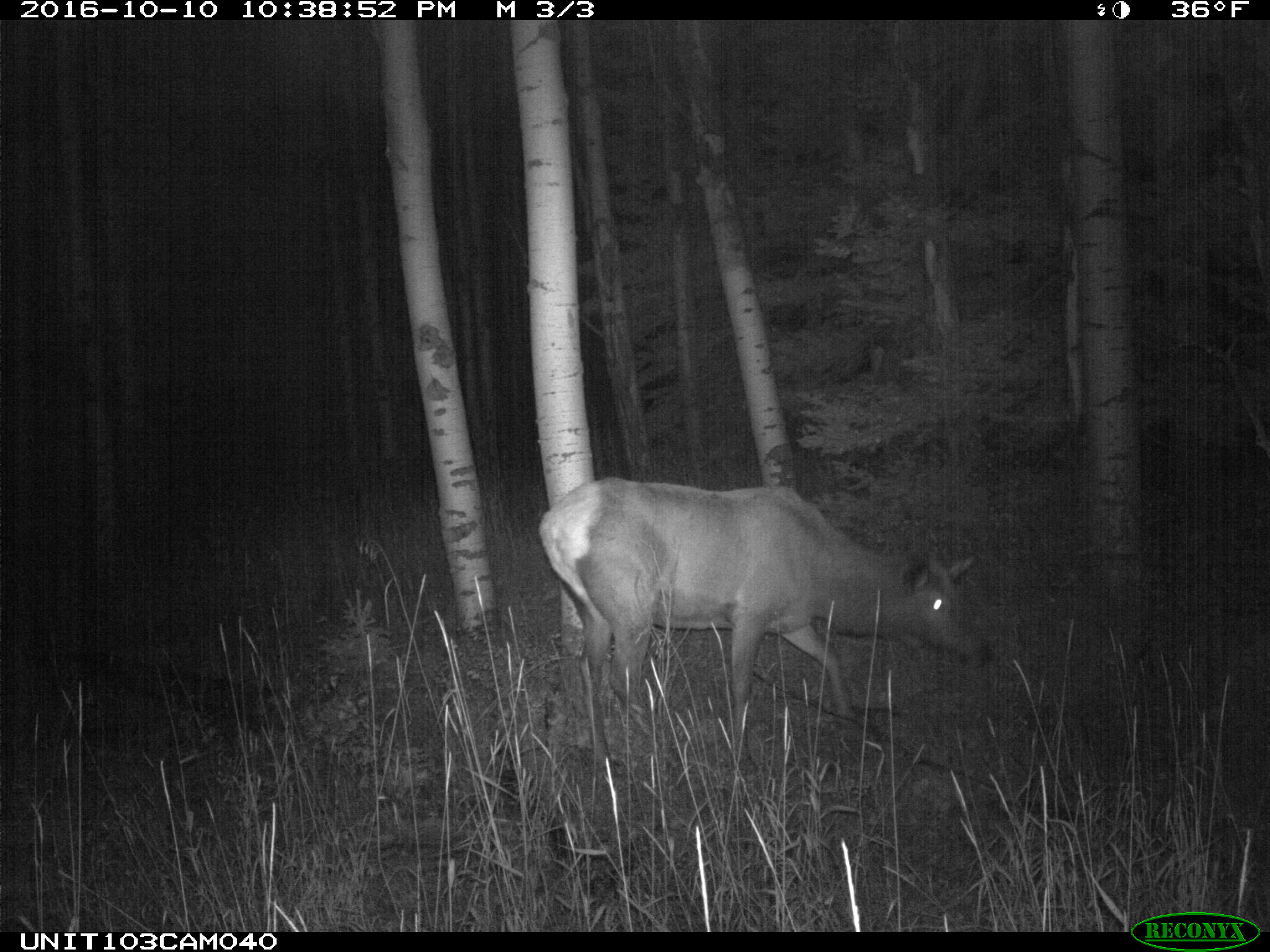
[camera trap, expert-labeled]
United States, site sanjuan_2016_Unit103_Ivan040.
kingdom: Animalia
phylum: Chordata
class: Mammalia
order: Artiodactyla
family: Cervidae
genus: Cervus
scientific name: Cervus elaphus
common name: red deer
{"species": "Cervus elaphus (red deer)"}